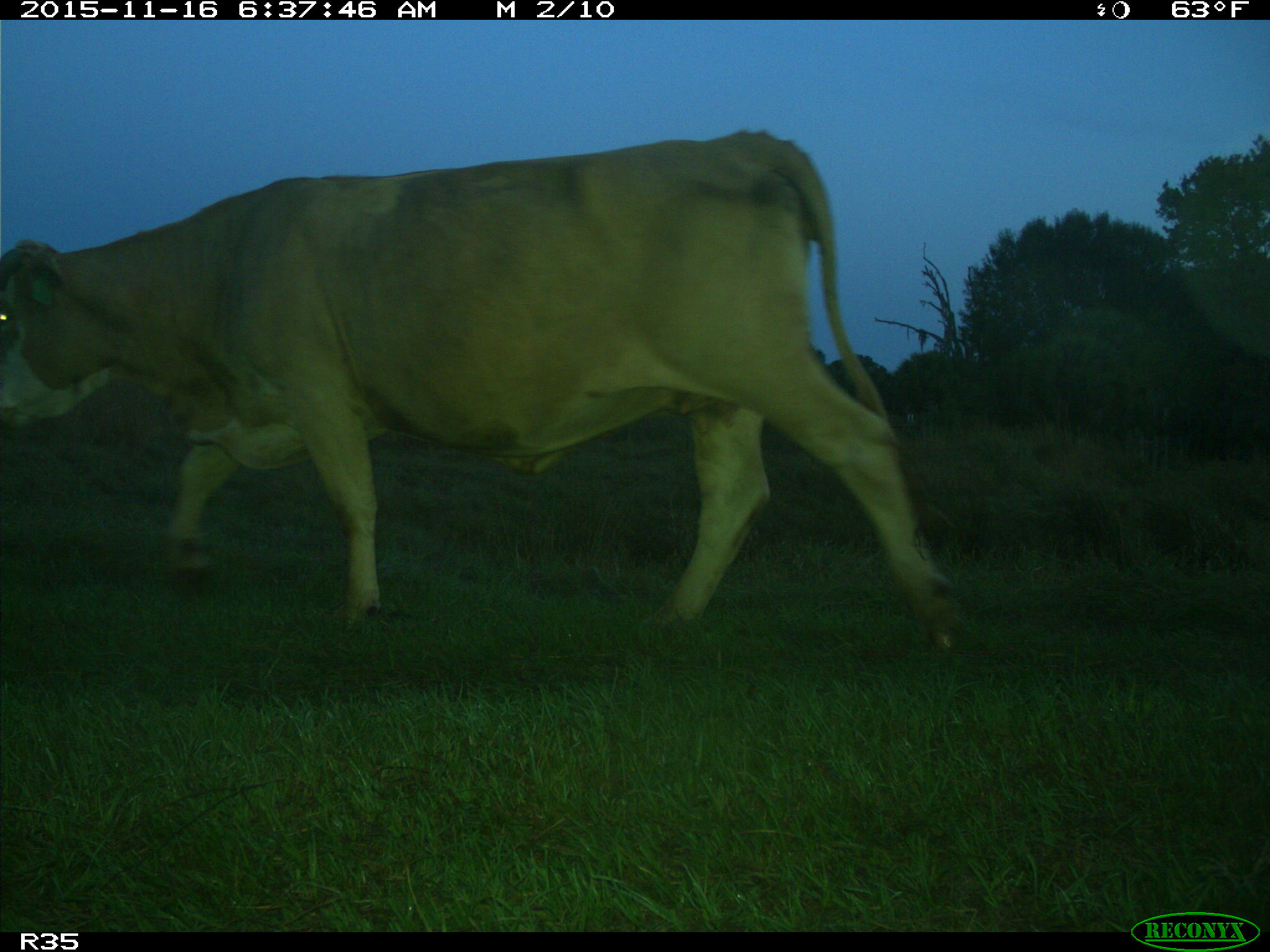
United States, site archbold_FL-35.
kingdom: Animalia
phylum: Chordata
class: Mammalia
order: Artiodactyla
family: Bovidae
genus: Bos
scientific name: Bos taurus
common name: domestic cow